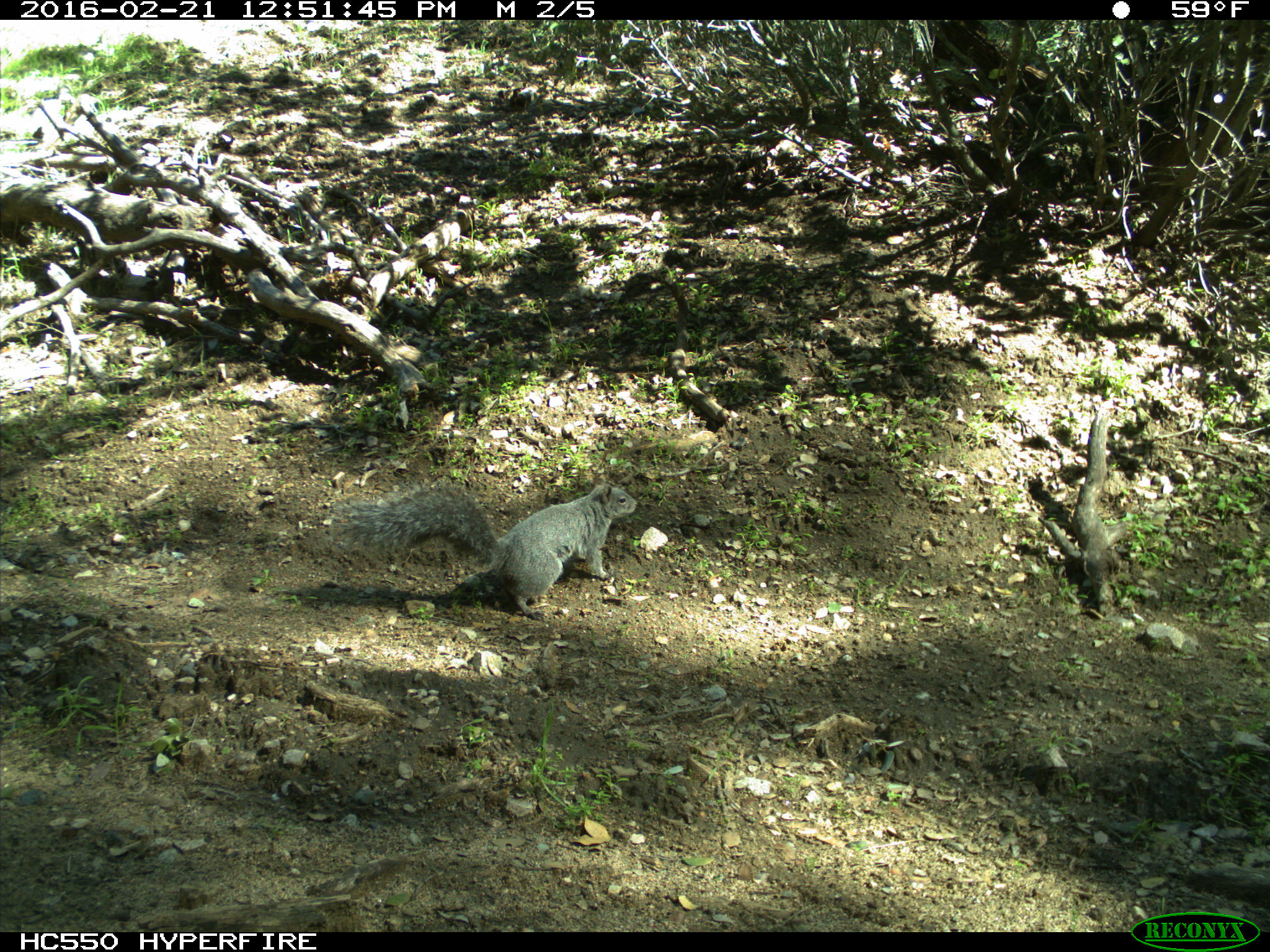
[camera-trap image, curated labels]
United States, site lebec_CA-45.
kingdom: Animalia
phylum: Chordata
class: Mammalia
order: Rodentia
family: Sciuridae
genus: Sciurus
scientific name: Sciurus carolinensis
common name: eastern gray squirrel